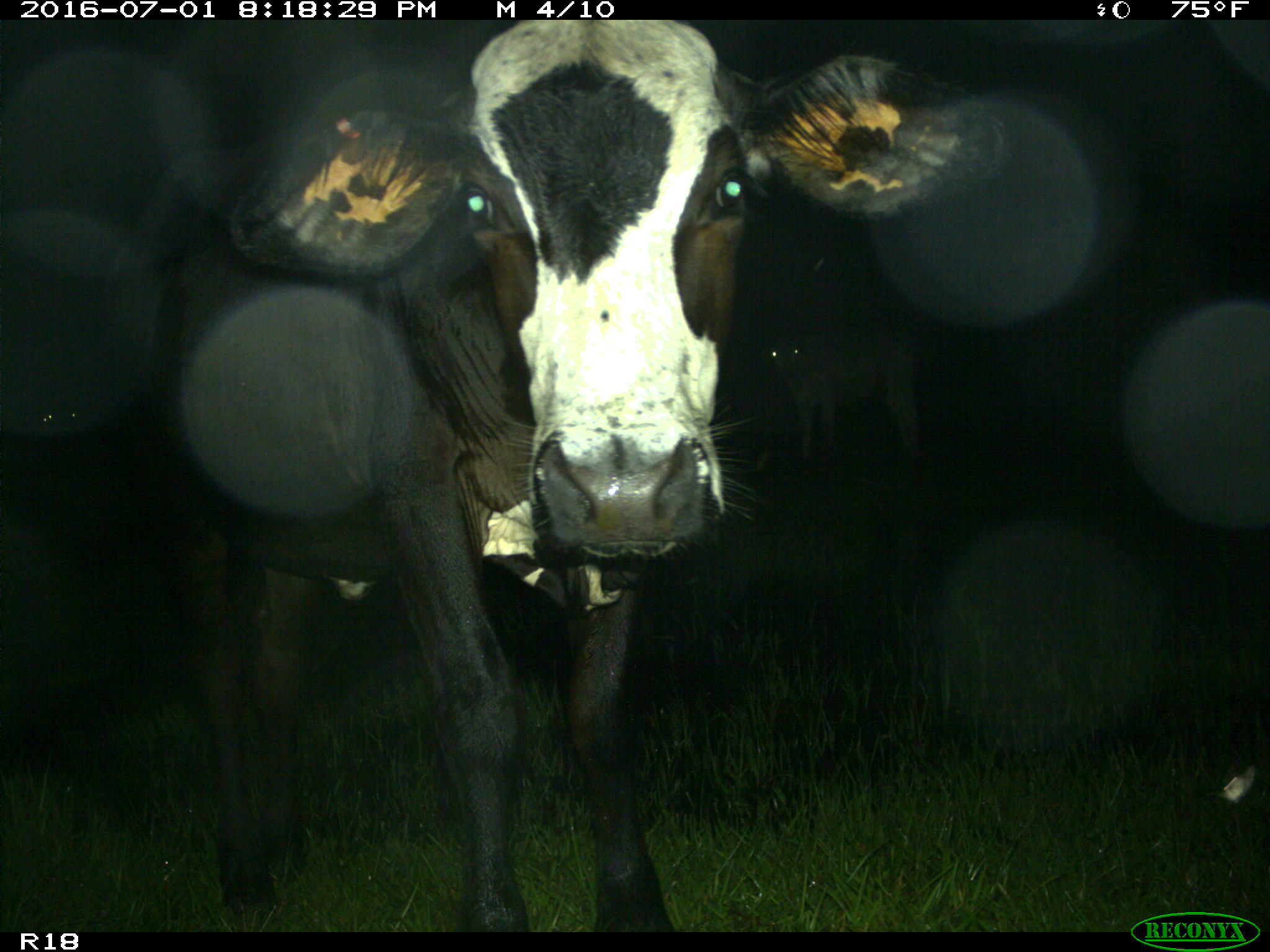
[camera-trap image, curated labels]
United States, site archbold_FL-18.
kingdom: Animalia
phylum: Chordata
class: Mammalia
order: Artiodactyla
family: Bovidae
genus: Bos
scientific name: Bos taurus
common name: domestic cow